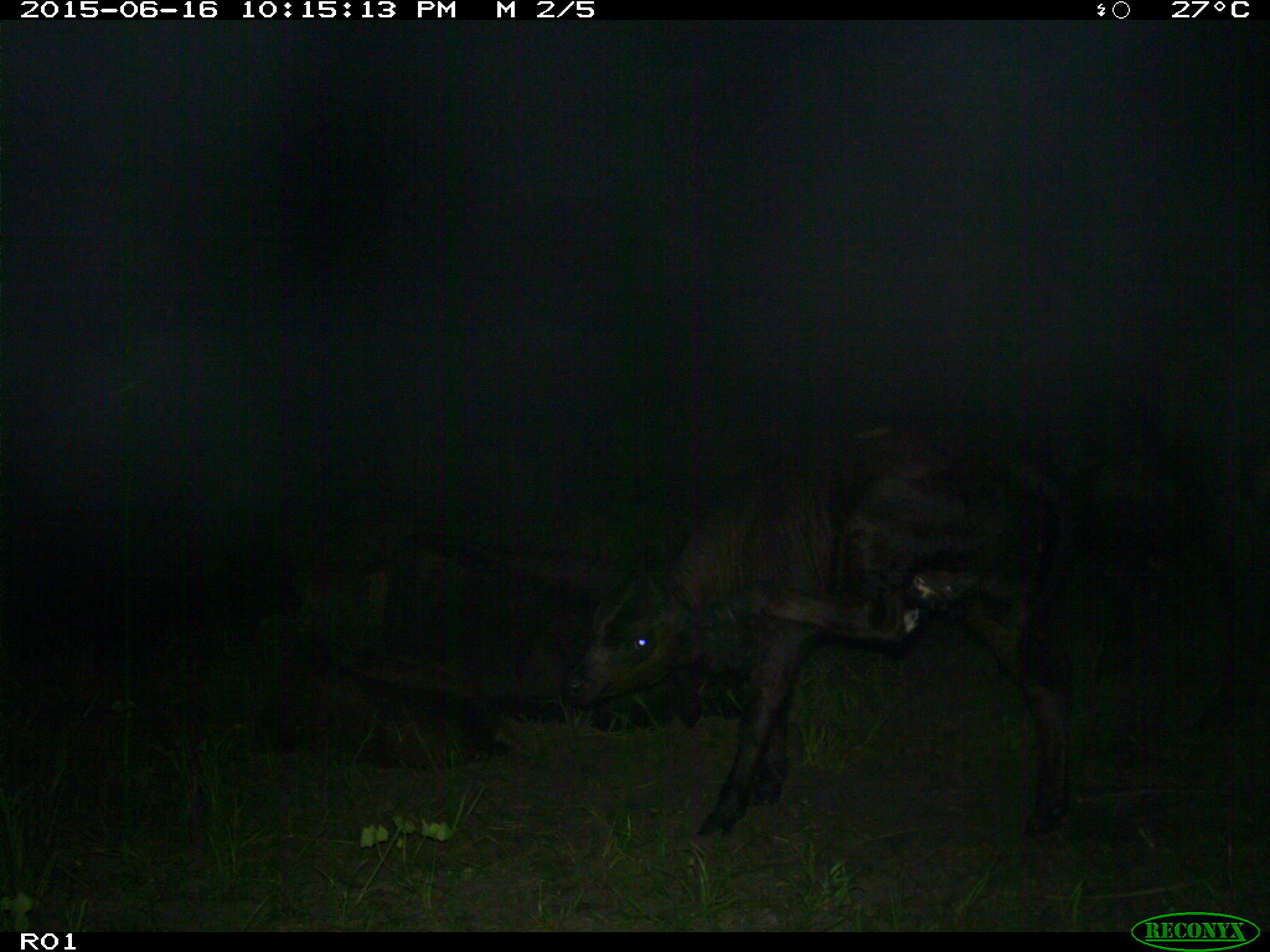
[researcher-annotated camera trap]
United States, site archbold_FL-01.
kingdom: Animalia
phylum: Chordata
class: Mammalia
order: Artiodactyla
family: Bovidae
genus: Bos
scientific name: Bos taurus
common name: domestic cow